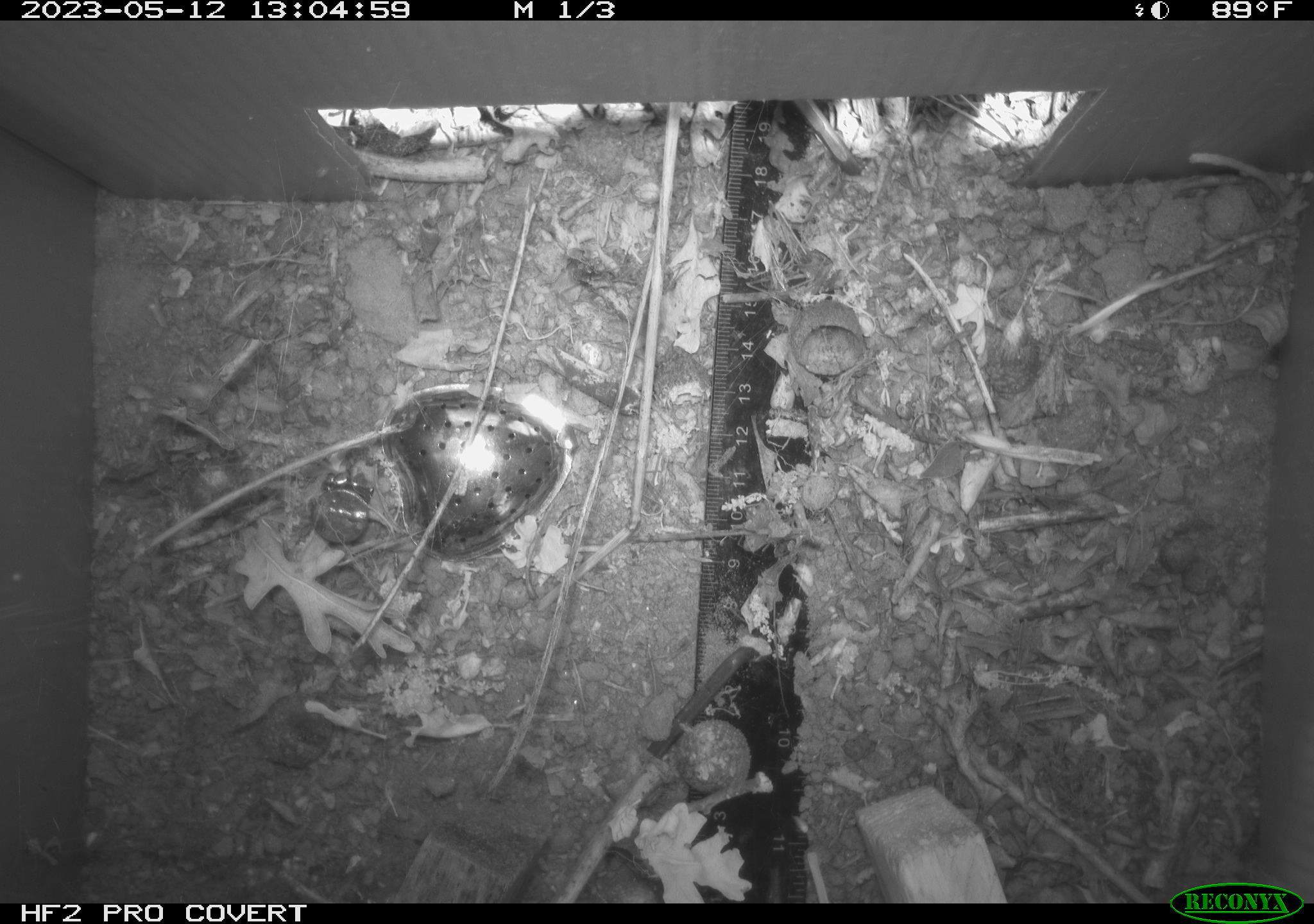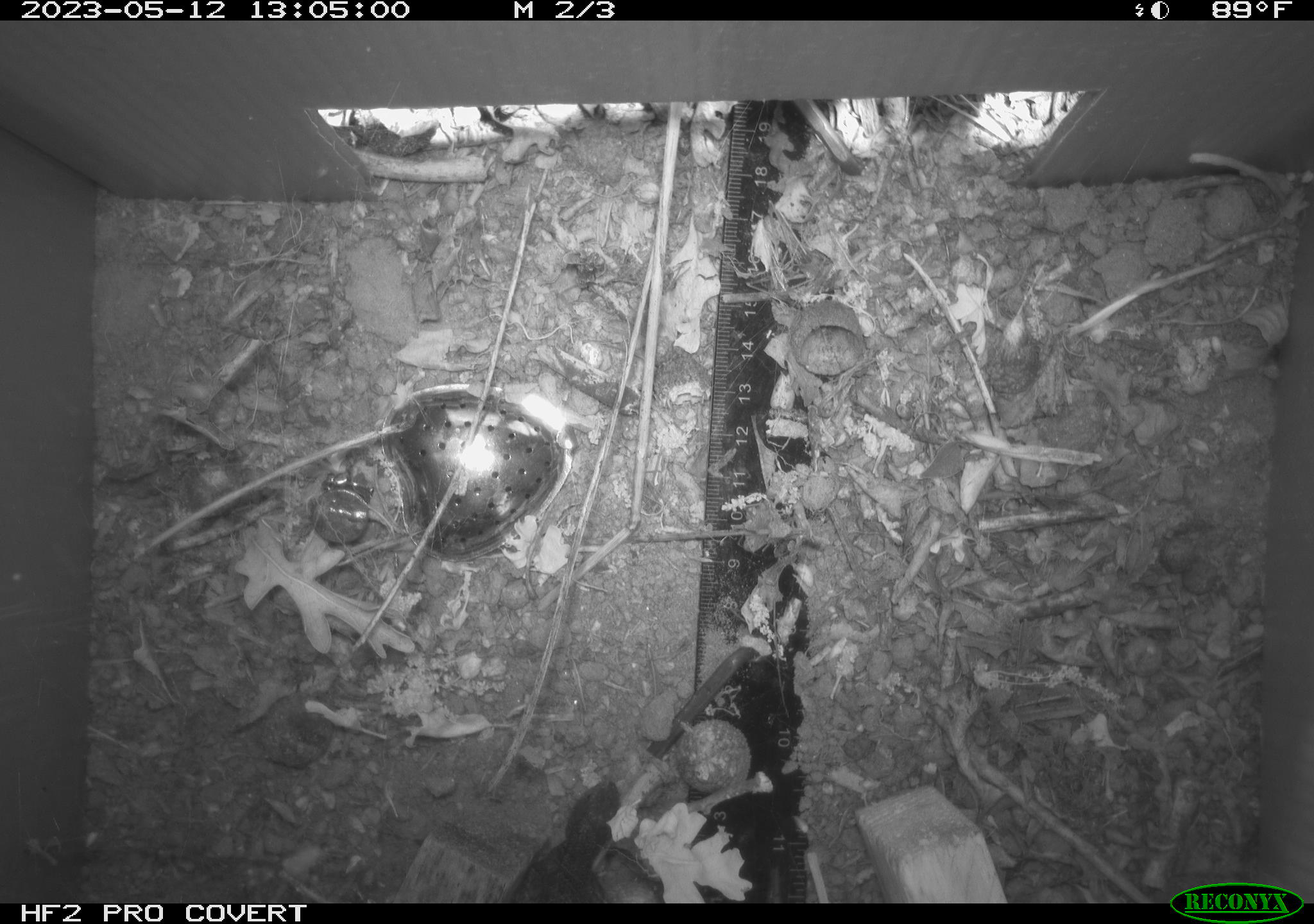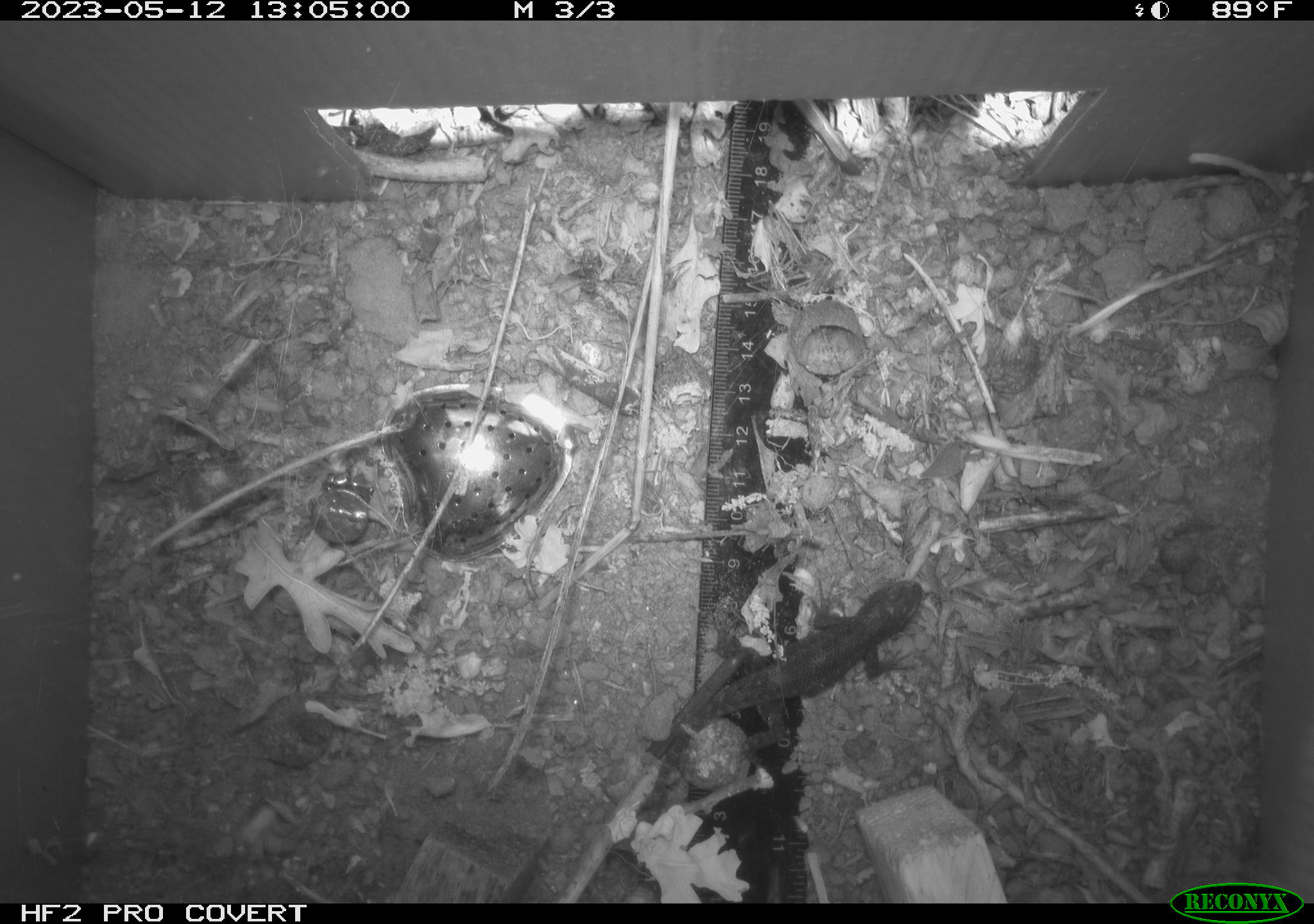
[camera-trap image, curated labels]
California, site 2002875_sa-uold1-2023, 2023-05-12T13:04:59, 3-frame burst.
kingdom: Animalia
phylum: Chordata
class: Reptilia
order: Squamata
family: Phrynosomatidae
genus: Sceloporus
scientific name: Sceloporus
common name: spiny lizards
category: sceloporus species